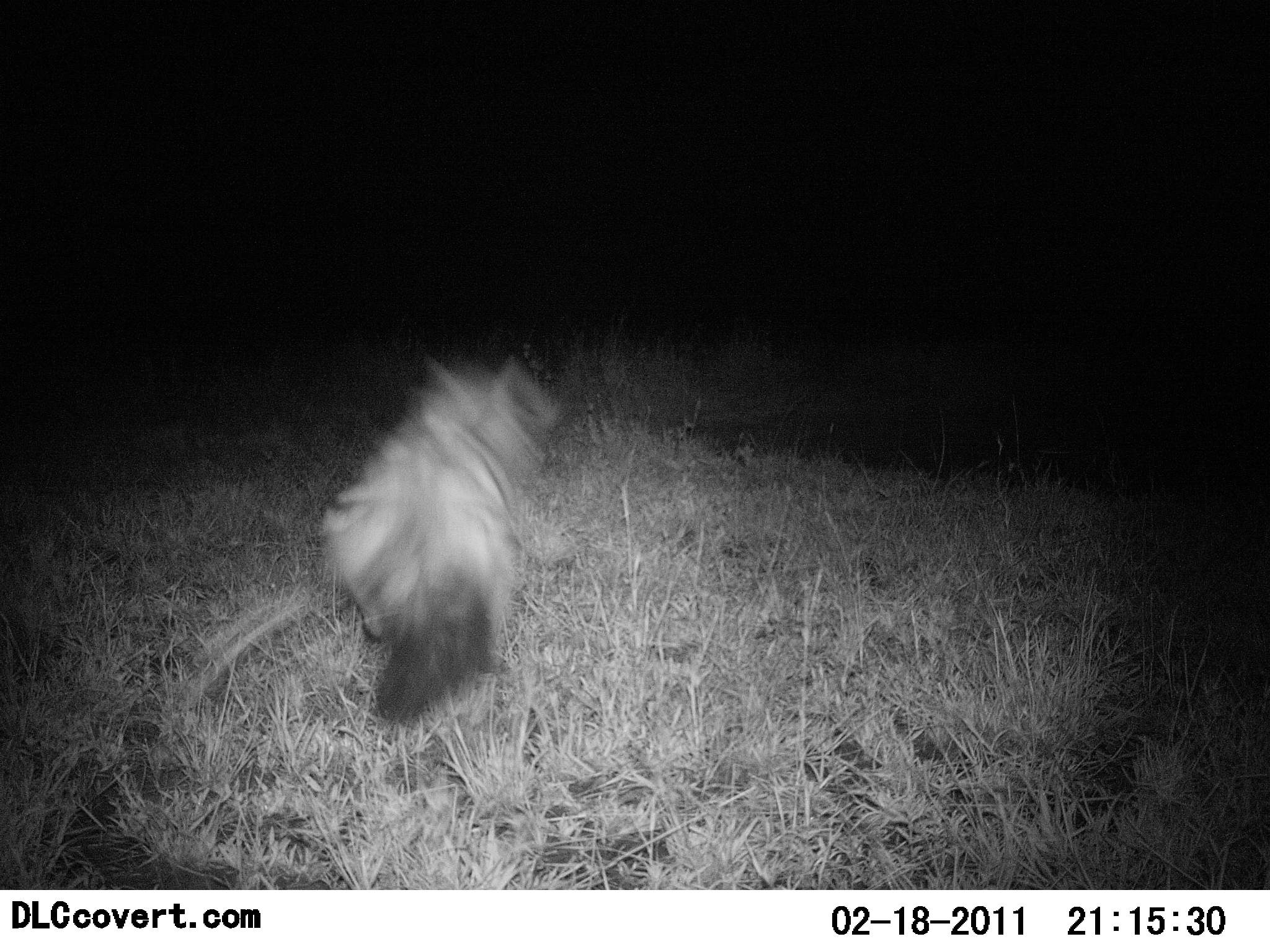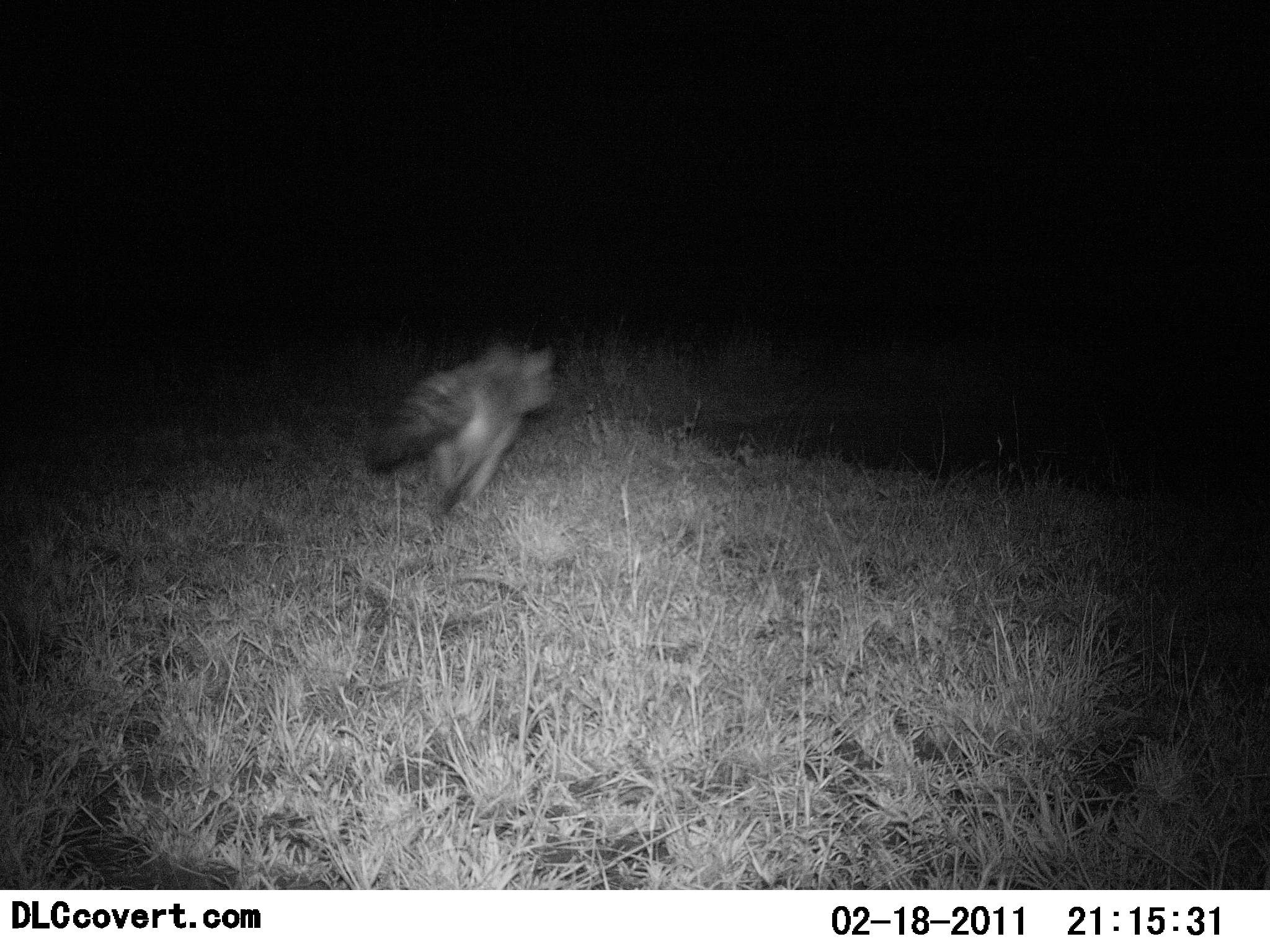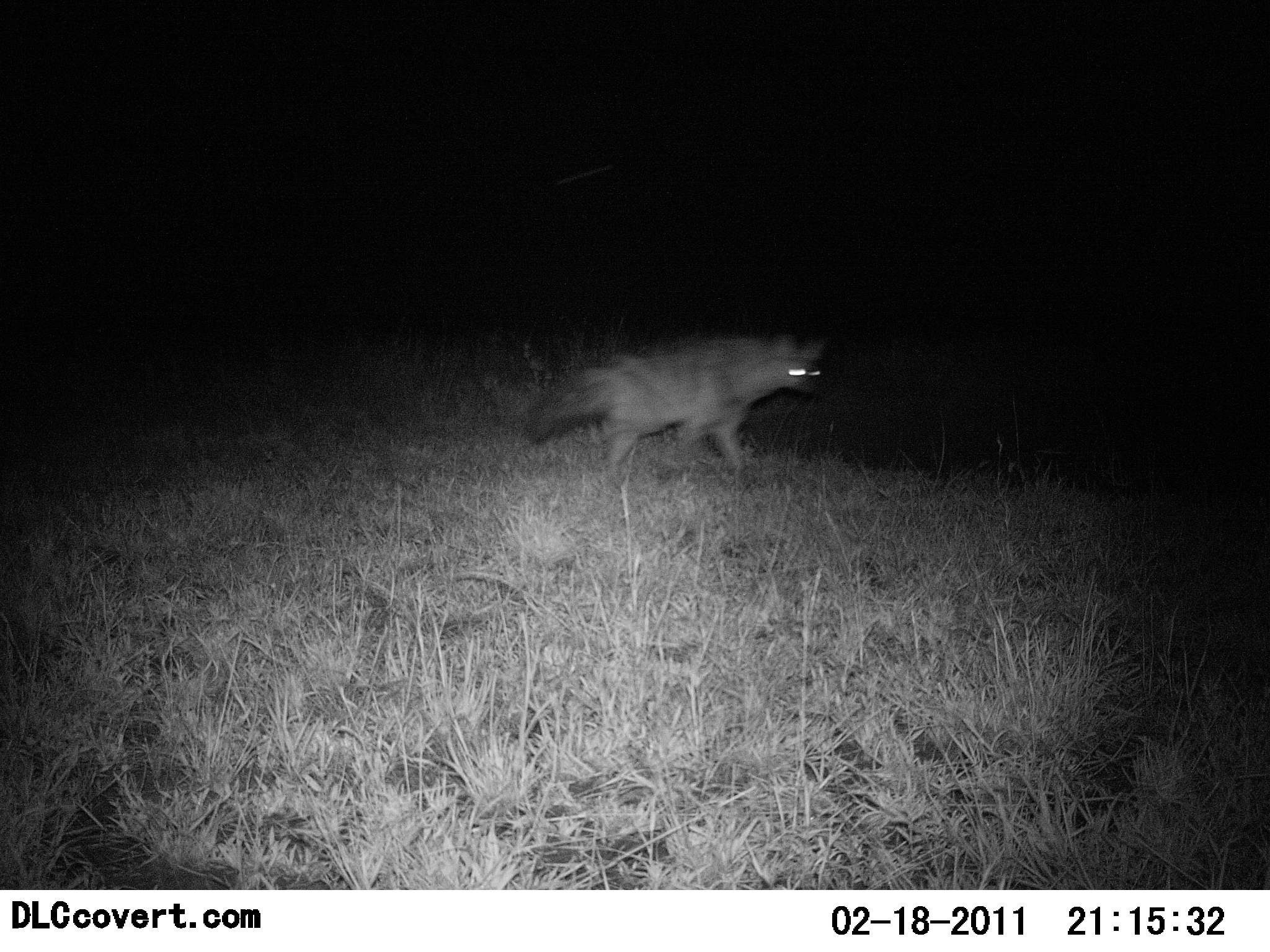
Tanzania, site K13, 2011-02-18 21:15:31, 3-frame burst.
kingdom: Animalia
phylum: Chordata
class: Mammalia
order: Carnivora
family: Hyaenidae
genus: Proteles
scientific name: Proteles cristatus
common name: aardwolf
Aardwolf (Proteles cristatus), count 1. Behavior (volunteer vote fractions): standing 14%, resting 0%, moving 100%, interacting 0%. Young present (vote fraction): 0%. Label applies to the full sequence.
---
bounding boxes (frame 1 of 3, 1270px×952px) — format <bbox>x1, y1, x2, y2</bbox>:
animal: <bbox>320, 346, 565, 725</bbox>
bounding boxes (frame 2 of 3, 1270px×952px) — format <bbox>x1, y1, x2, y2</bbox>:
animal: <bbox>362, 339, 558, 524</bbox>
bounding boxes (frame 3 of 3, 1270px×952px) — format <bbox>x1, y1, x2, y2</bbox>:
animal: <bbox>519, 334, 832, 488</bbox>